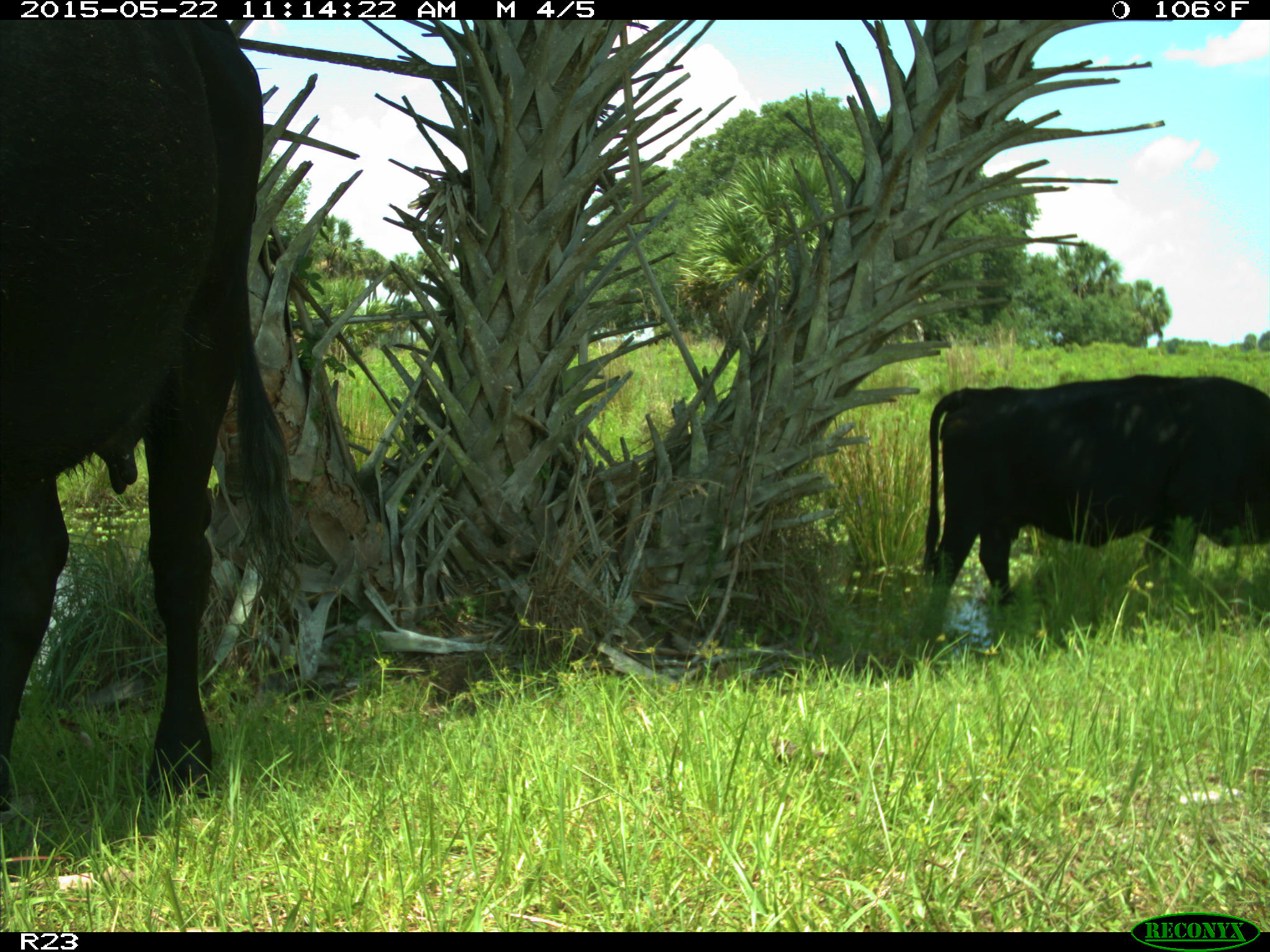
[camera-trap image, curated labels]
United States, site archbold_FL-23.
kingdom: Animalia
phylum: Chordata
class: Mammalia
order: Artiodactyla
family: Bovidae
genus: Bos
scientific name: Bos taurus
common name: domestic cow